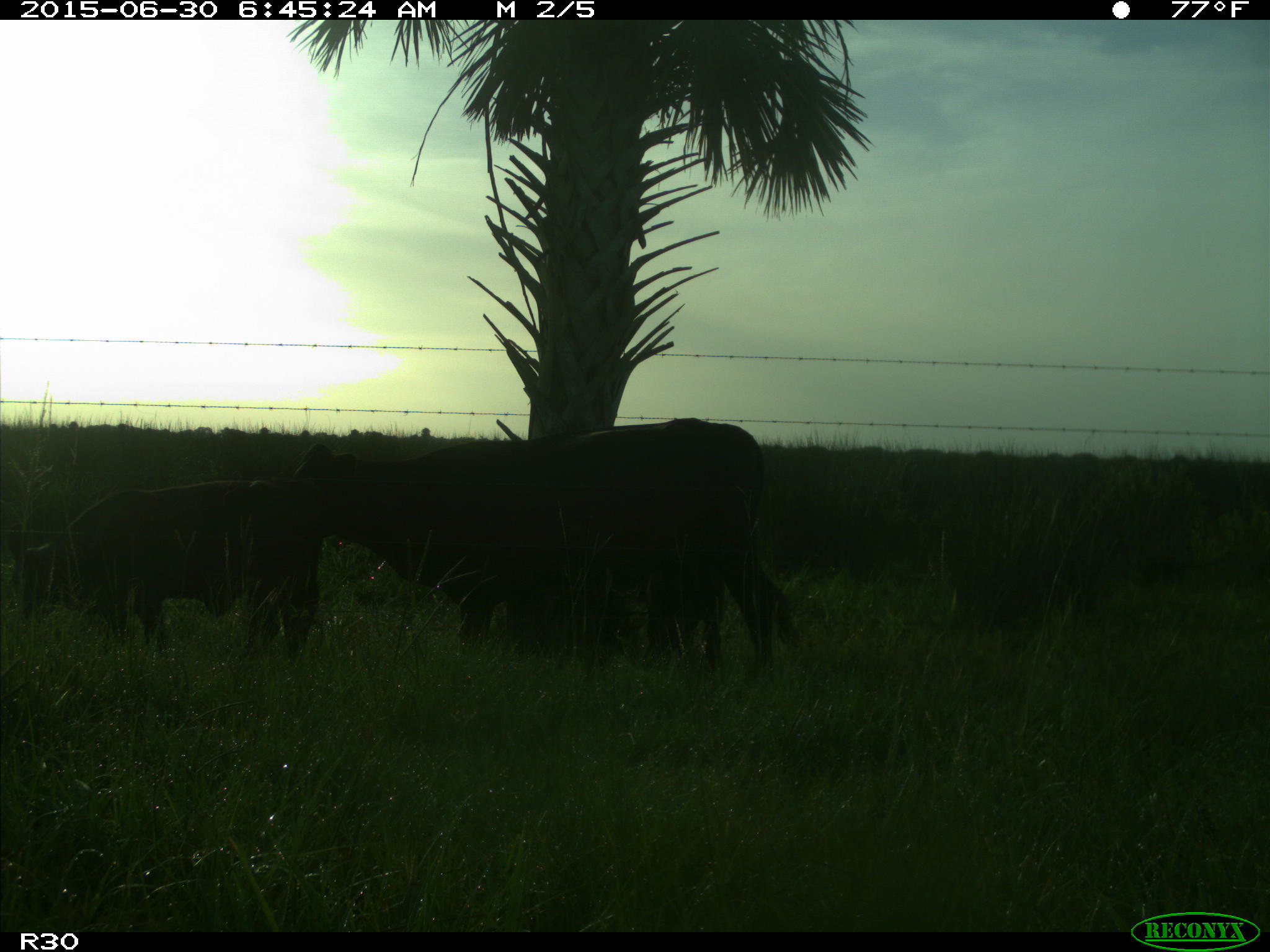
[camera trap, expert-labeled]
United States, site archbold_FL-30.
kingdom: Animalia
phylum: Chordata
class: Mammalia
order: Artiodactyla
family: Bovidae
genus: Bos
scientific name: Bos taurus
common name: domestic cow